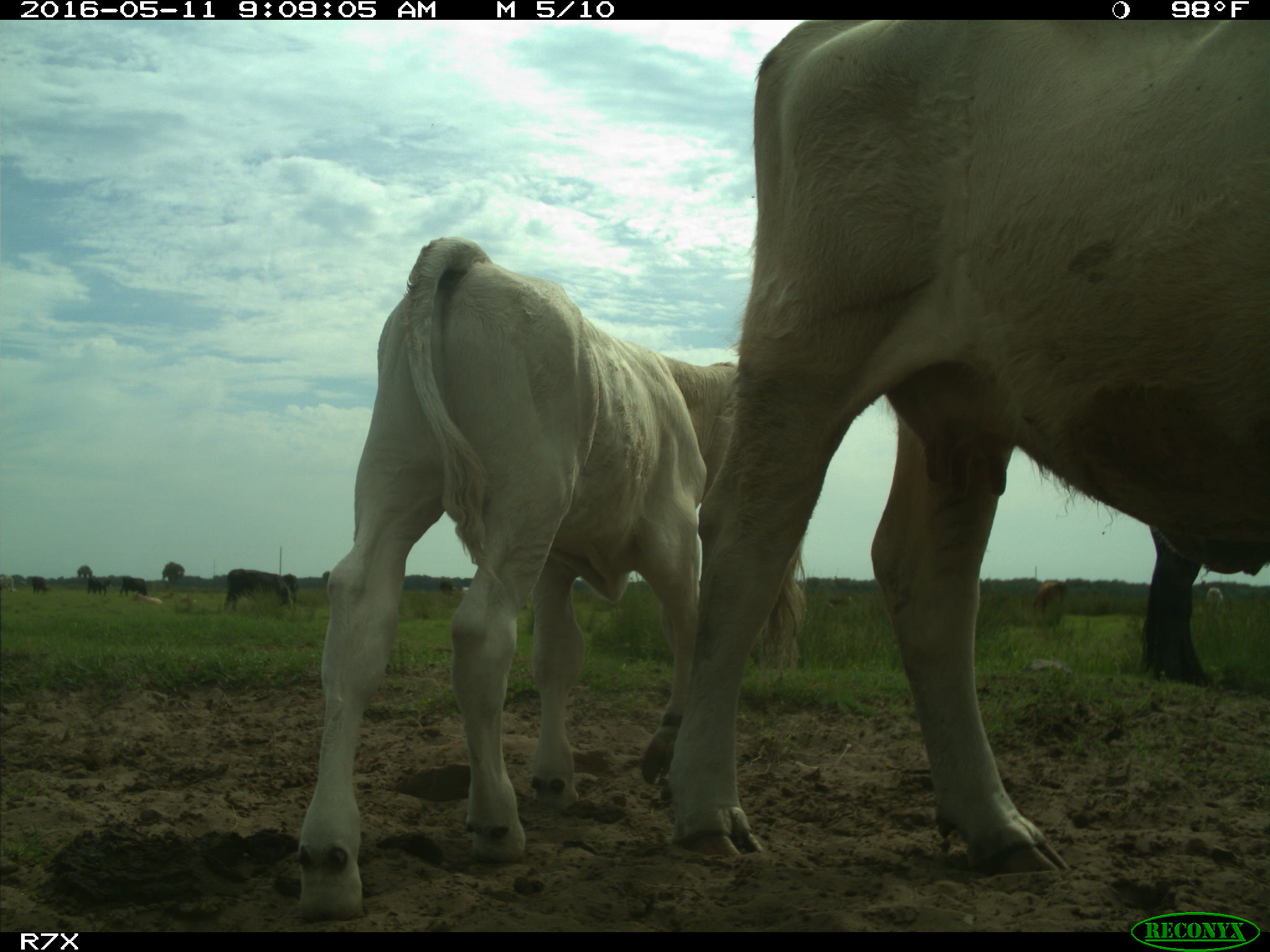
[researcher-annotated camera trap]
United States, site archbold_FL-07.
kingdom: Animalia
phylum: Chordata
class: Mammalia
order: Artiodactyla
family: Bovidae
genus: Bos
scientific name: Bos taurus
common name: domestic cow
Bos taurus (domestic cow).